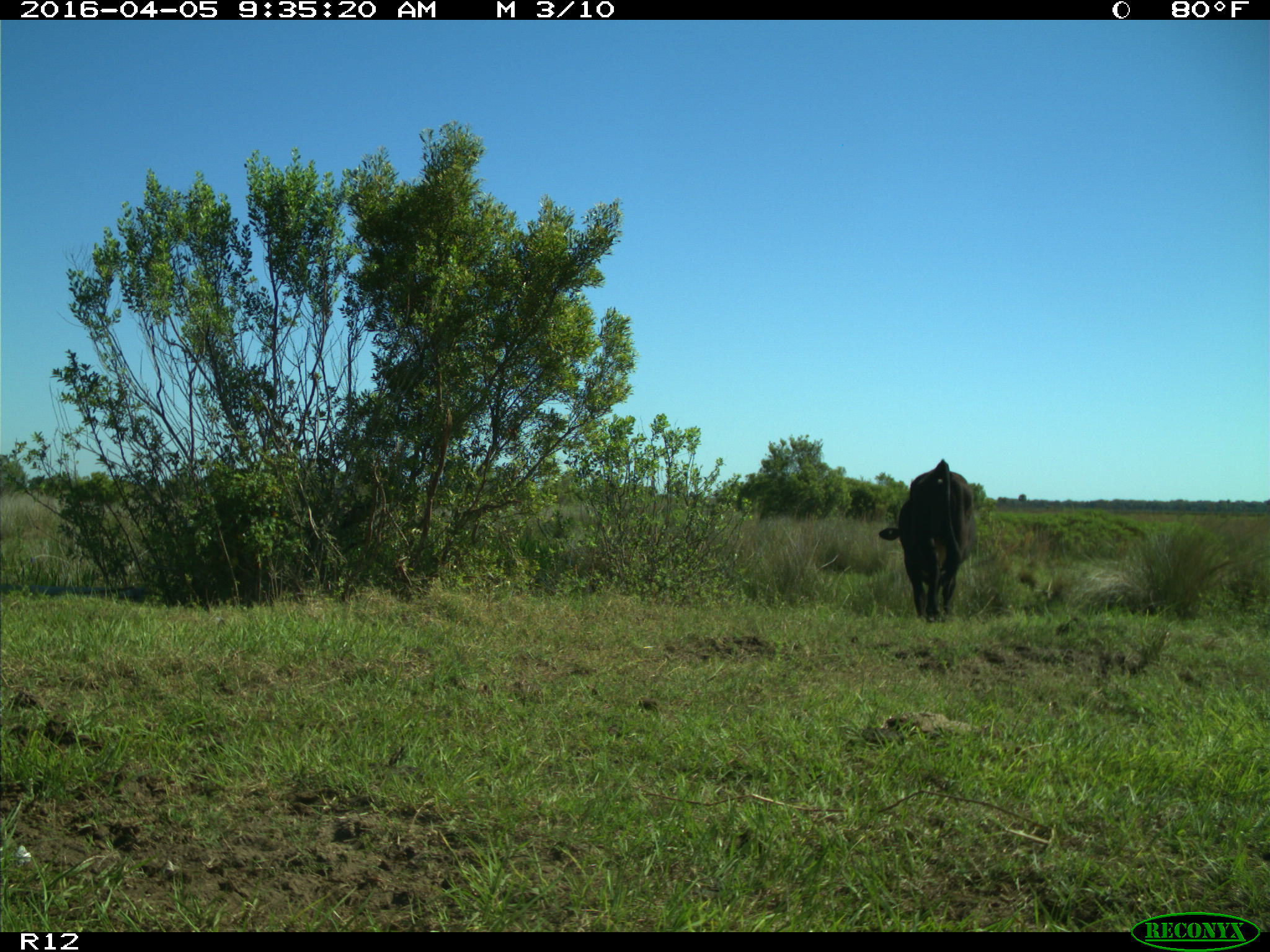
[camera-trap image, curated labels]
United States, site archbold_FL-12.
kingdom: Animalia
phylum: Chordata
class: Mammalia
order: Artiodactyla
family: Bovidae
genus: Bos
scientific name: Bos taurus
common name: domestic cow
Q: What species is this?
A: Bos taurus (domestic cow).